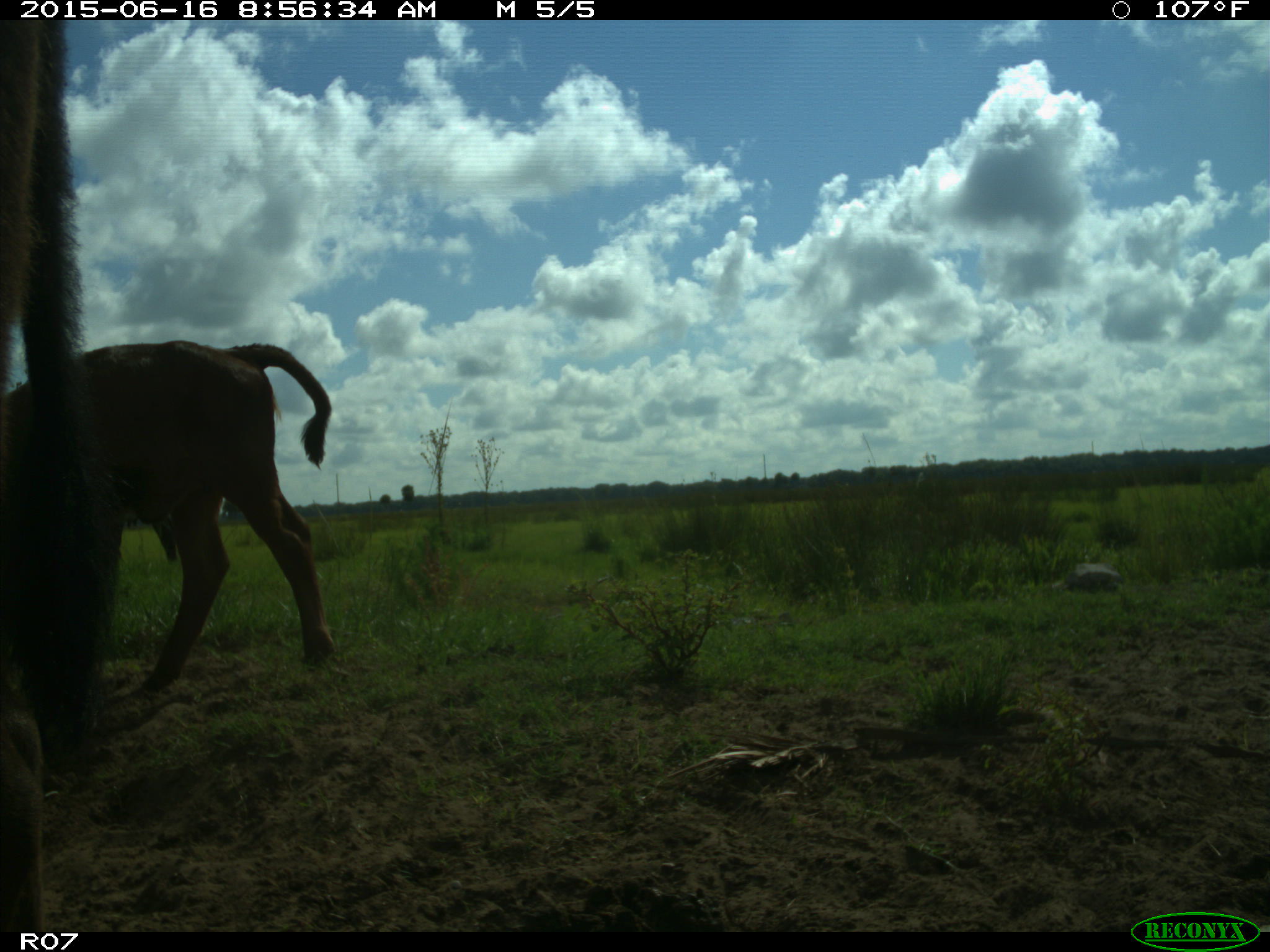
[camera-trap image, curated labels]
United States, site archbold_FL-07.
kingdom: Animalia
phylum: Chordata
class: Mammalia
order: Artiodactyla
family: Bovidae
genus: Bos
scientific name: Bos taurus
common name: domestic cow